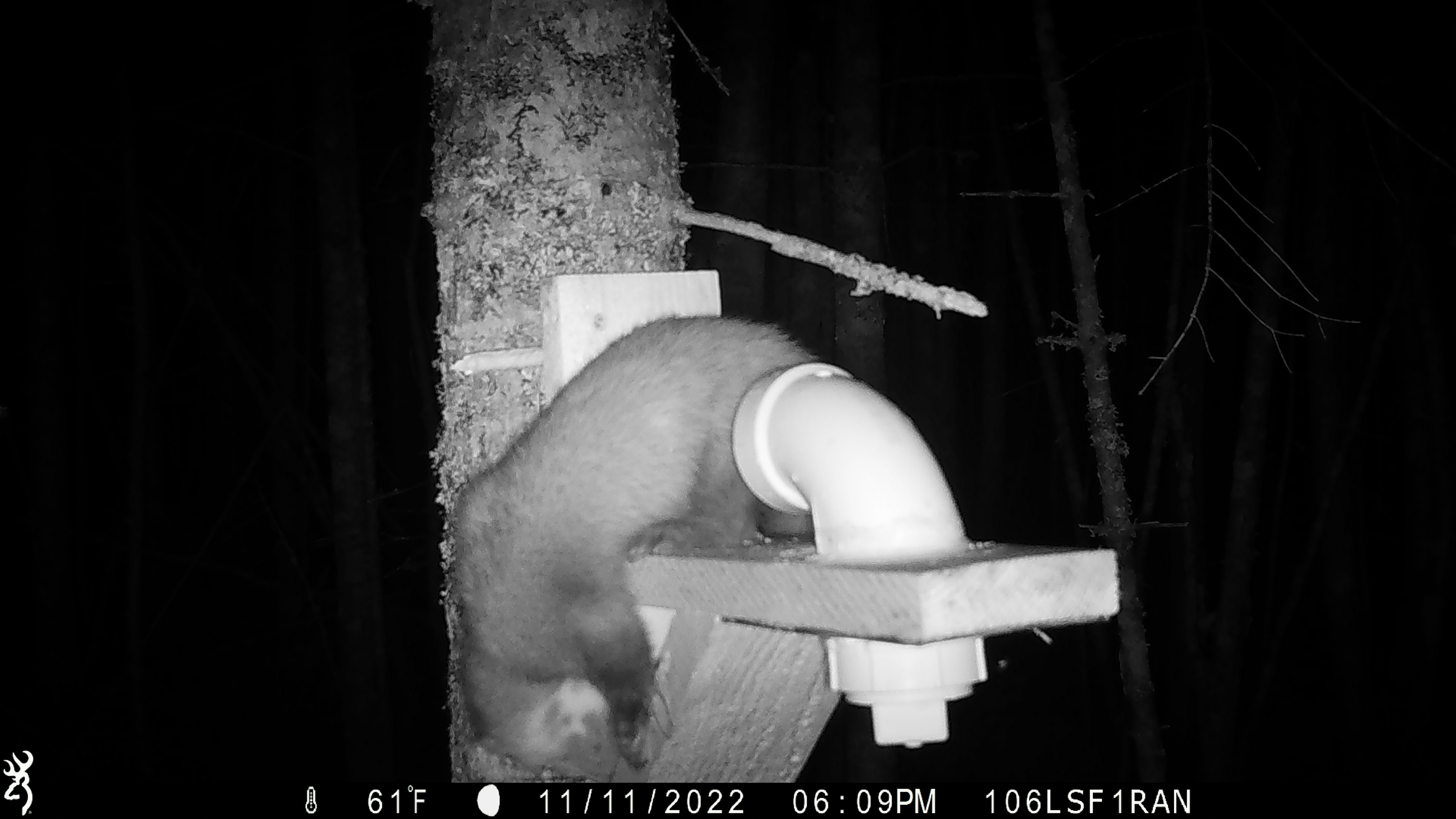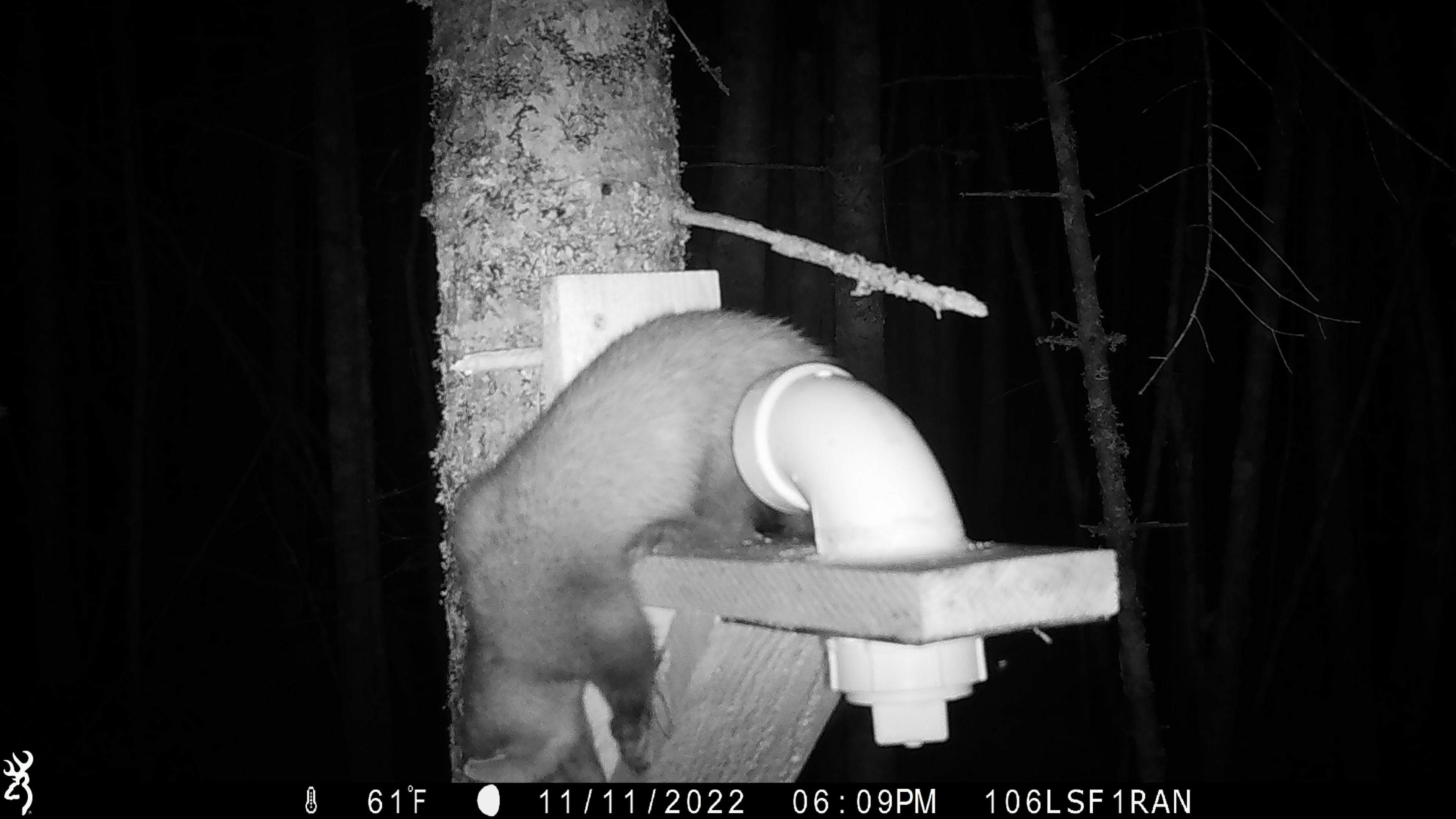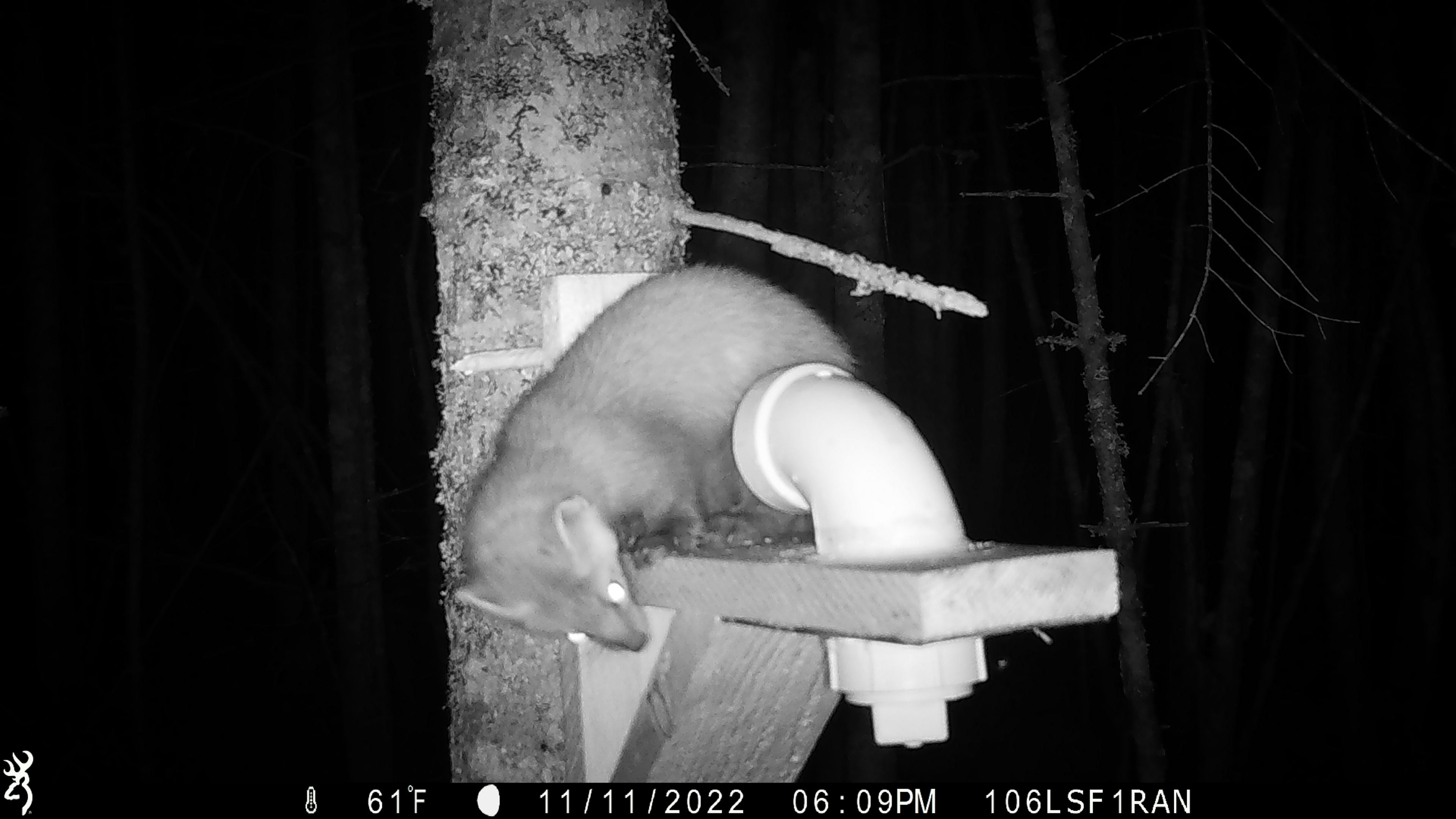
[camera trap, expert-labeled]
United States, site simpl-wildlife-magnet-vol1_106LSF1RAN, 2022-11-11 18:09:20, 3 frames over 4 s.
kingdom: Animalia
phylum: Chordata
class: Mammalia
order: Carnivora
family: Mustelidae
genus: Martes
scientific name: Martes americana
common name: american marten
American marten (Martes americana).